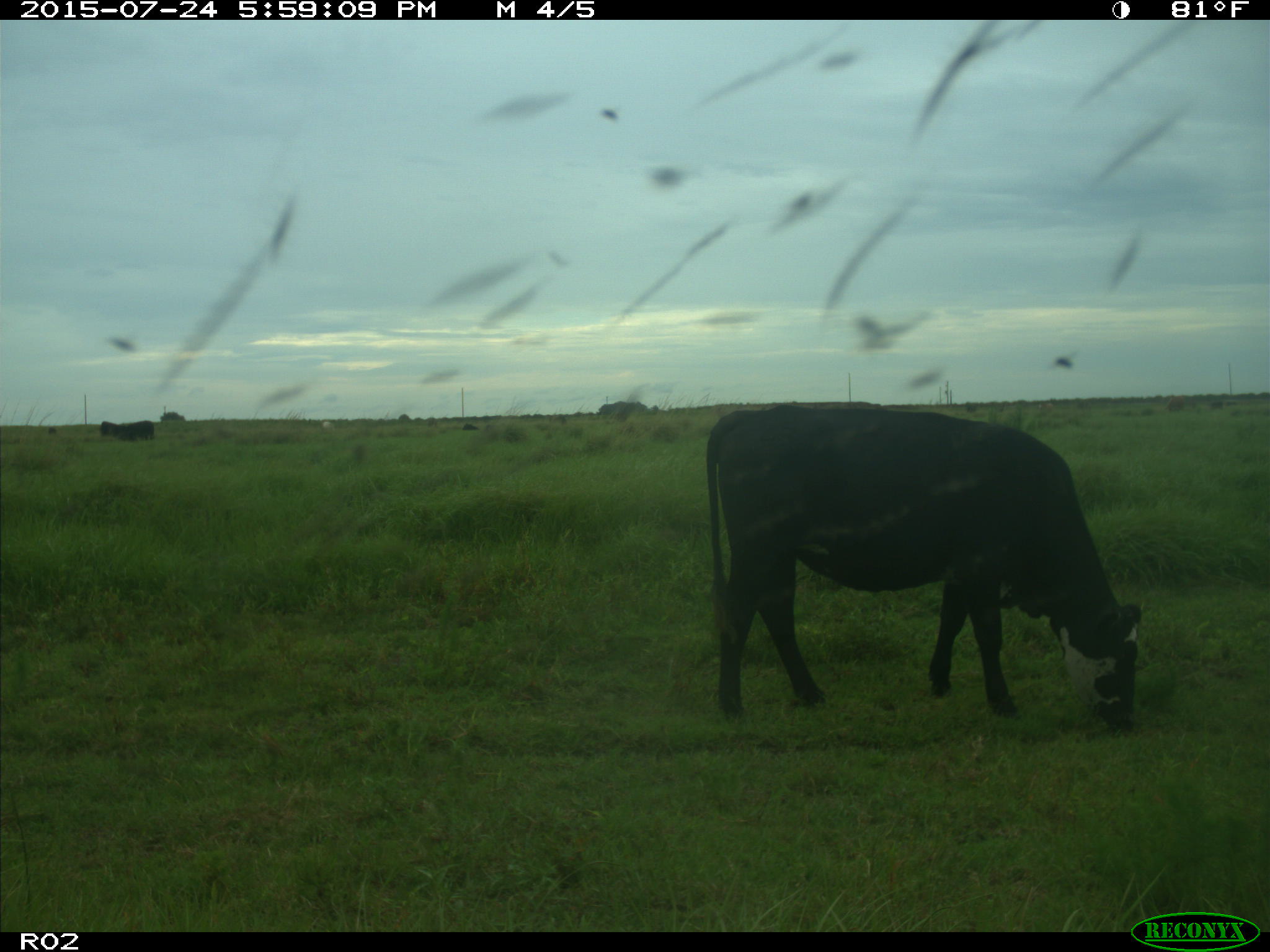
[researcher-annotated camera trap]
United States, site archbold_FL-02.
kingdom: Animalia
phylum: Chordata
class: Mammalia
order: Artiodactyla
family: Bovidae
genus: Bos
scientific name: Bos taurus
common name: domestic cow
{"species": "Bos taurus (domestic cow)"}